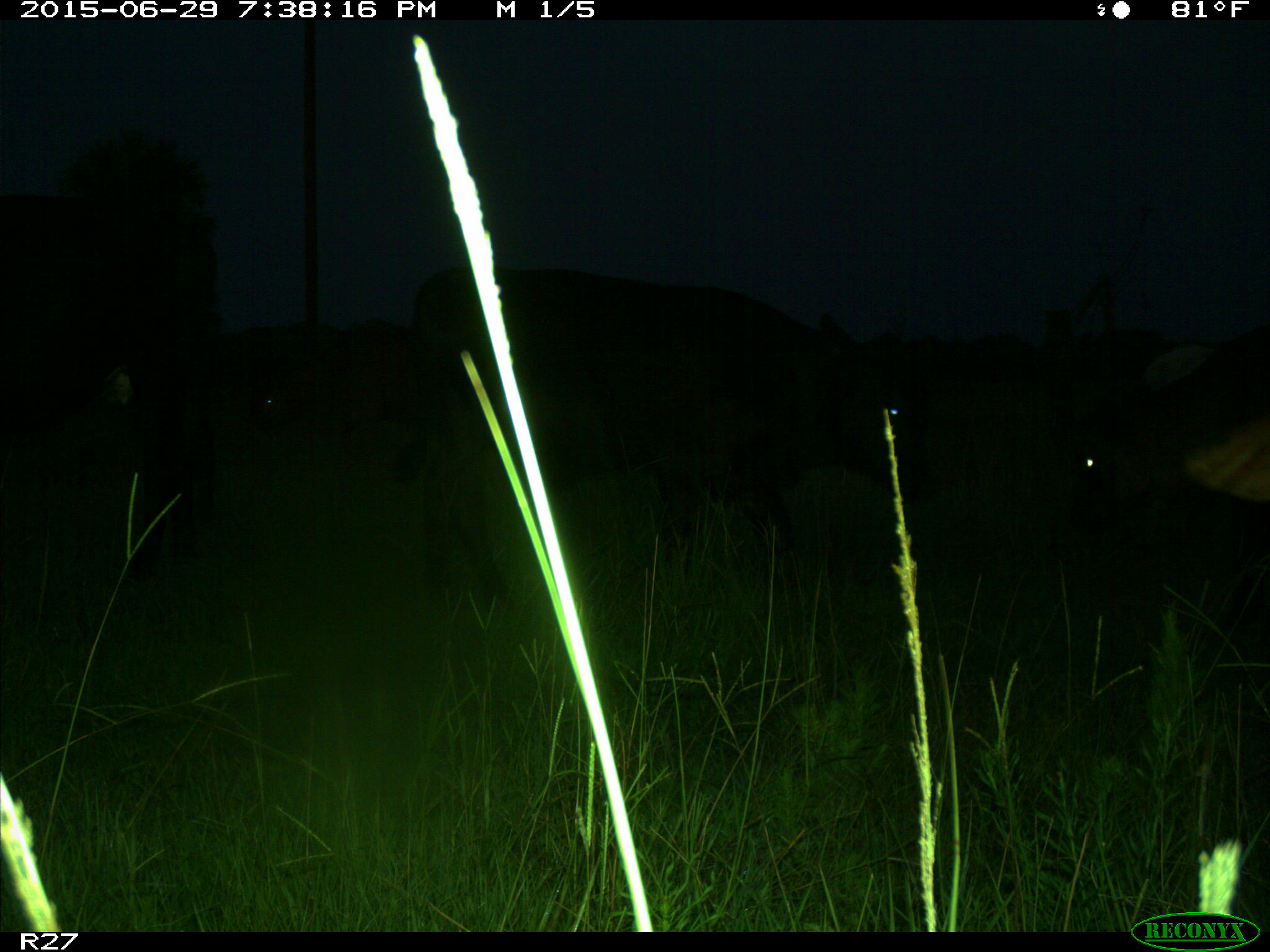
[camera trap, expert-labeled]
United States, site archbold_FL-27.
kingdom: Animalia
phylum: Chordata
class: Mammalia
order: Artiodactyla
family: Bovidae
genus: Bos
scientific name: Bos taurus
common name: domestic cow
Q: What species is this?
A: Bos taurus (domestic cow).